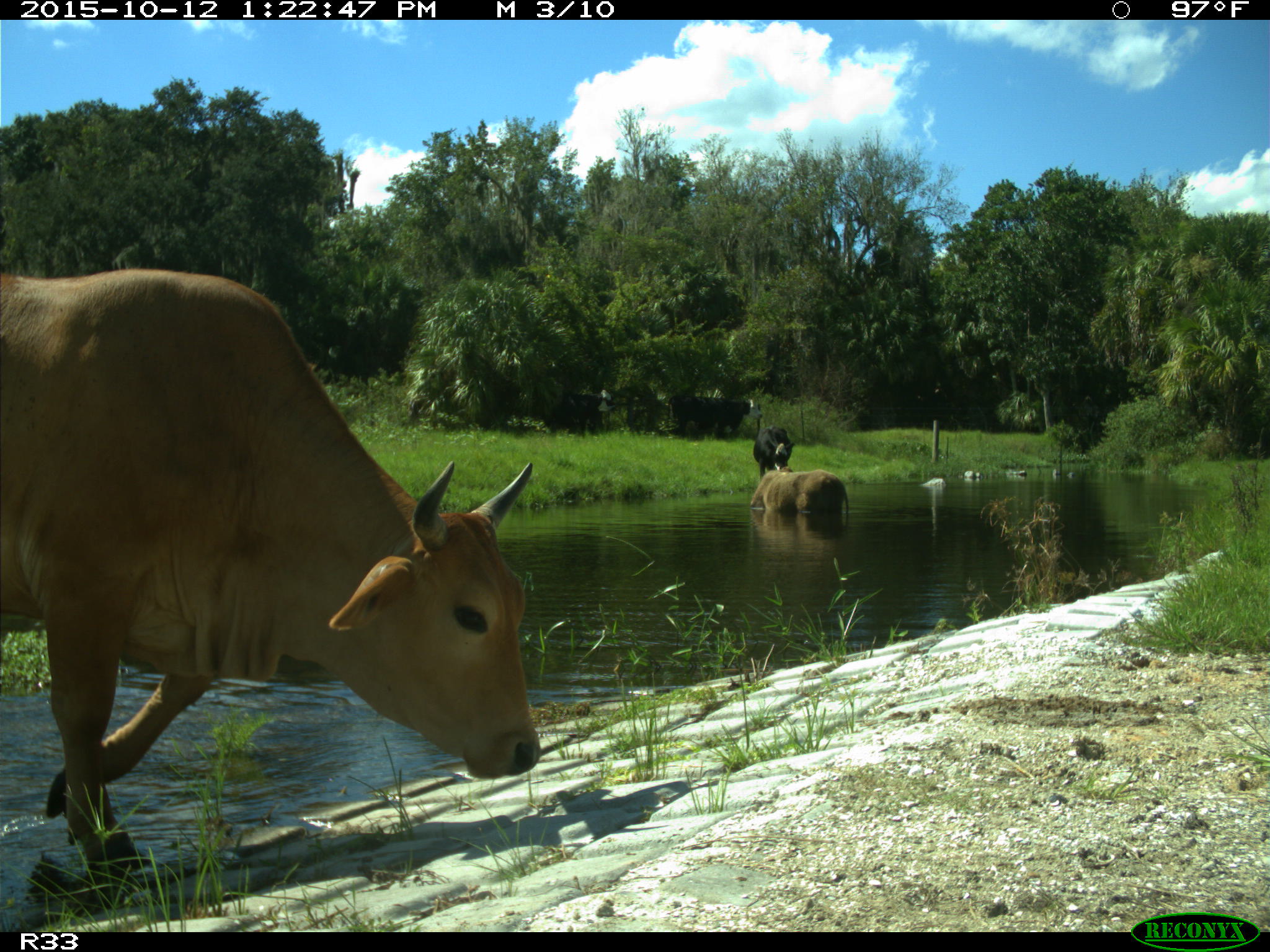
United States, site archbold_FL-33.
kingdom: Animalia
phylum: Chordata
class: Mammalia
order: Artiodactyla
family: Bovidae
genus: Bos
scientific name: Bos taurus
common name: domestic cow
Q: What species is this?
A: Bos taurus (domestic cow).